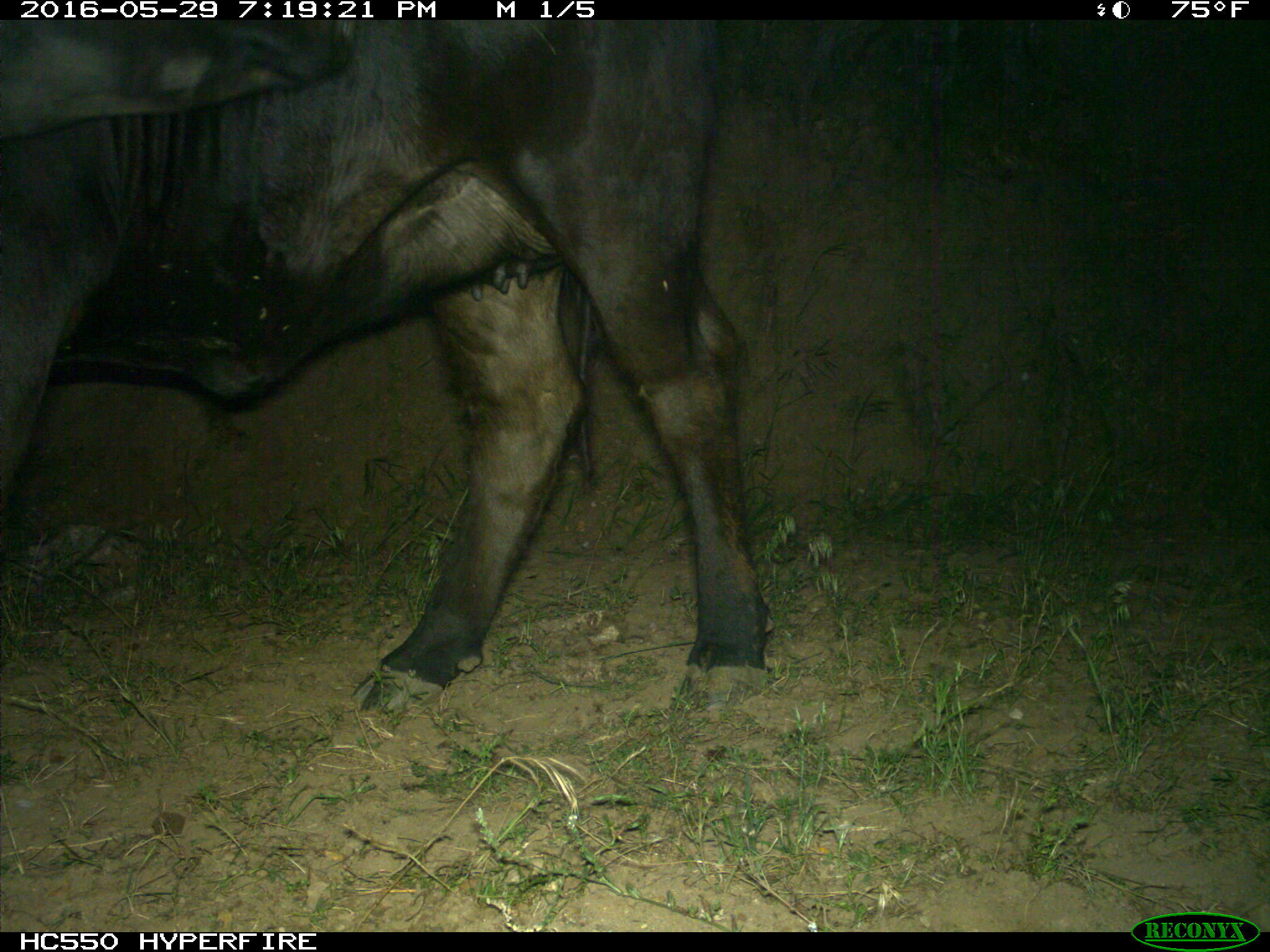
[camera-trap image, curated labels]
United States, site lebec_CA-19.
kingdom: Animalia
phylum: Chordata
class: Mammalia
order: Artiodactyla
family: Bovidae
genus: Bos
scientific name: Bos taurus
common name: domestic cow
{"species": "Bos taurus (domestic cow)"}